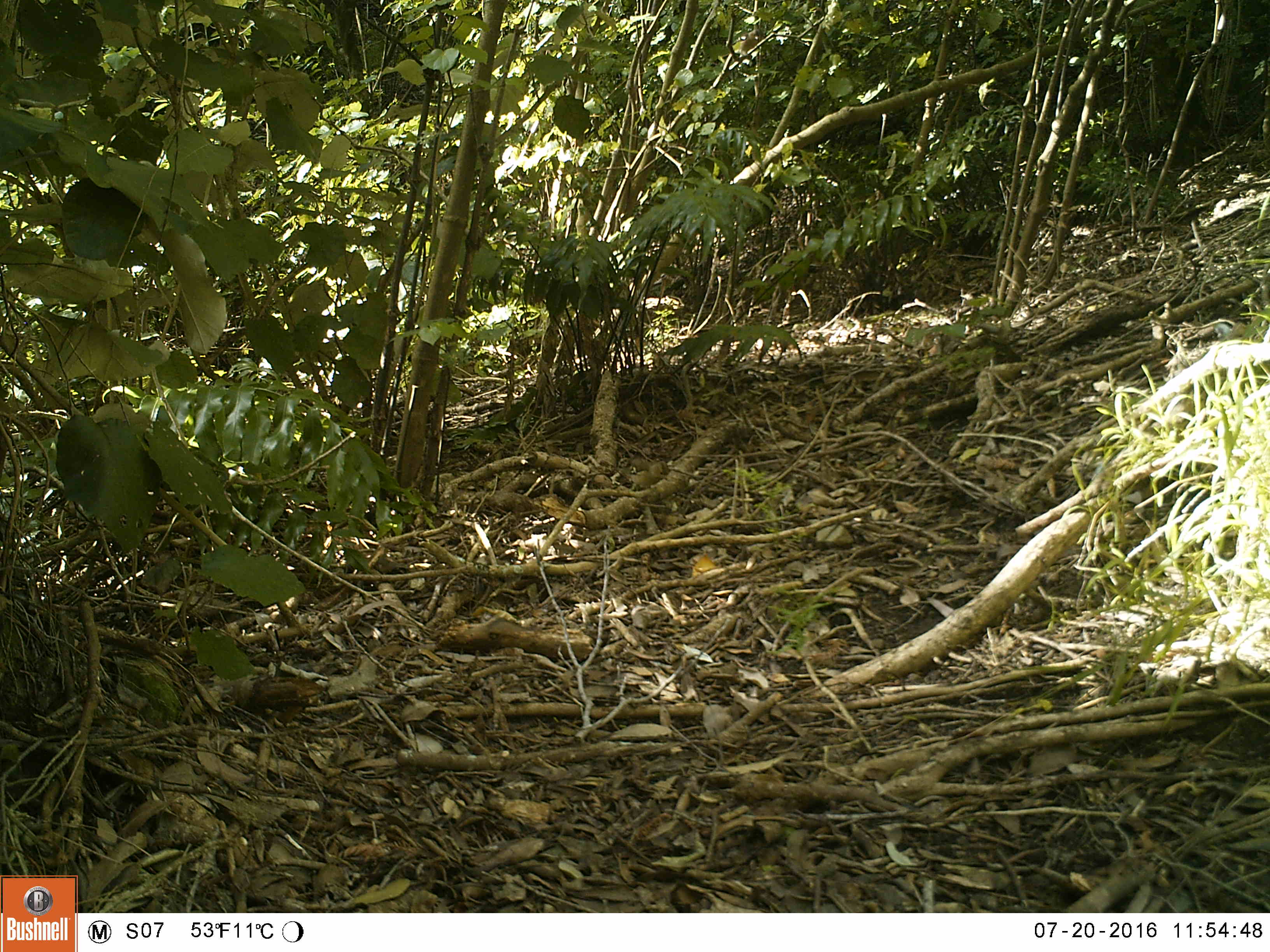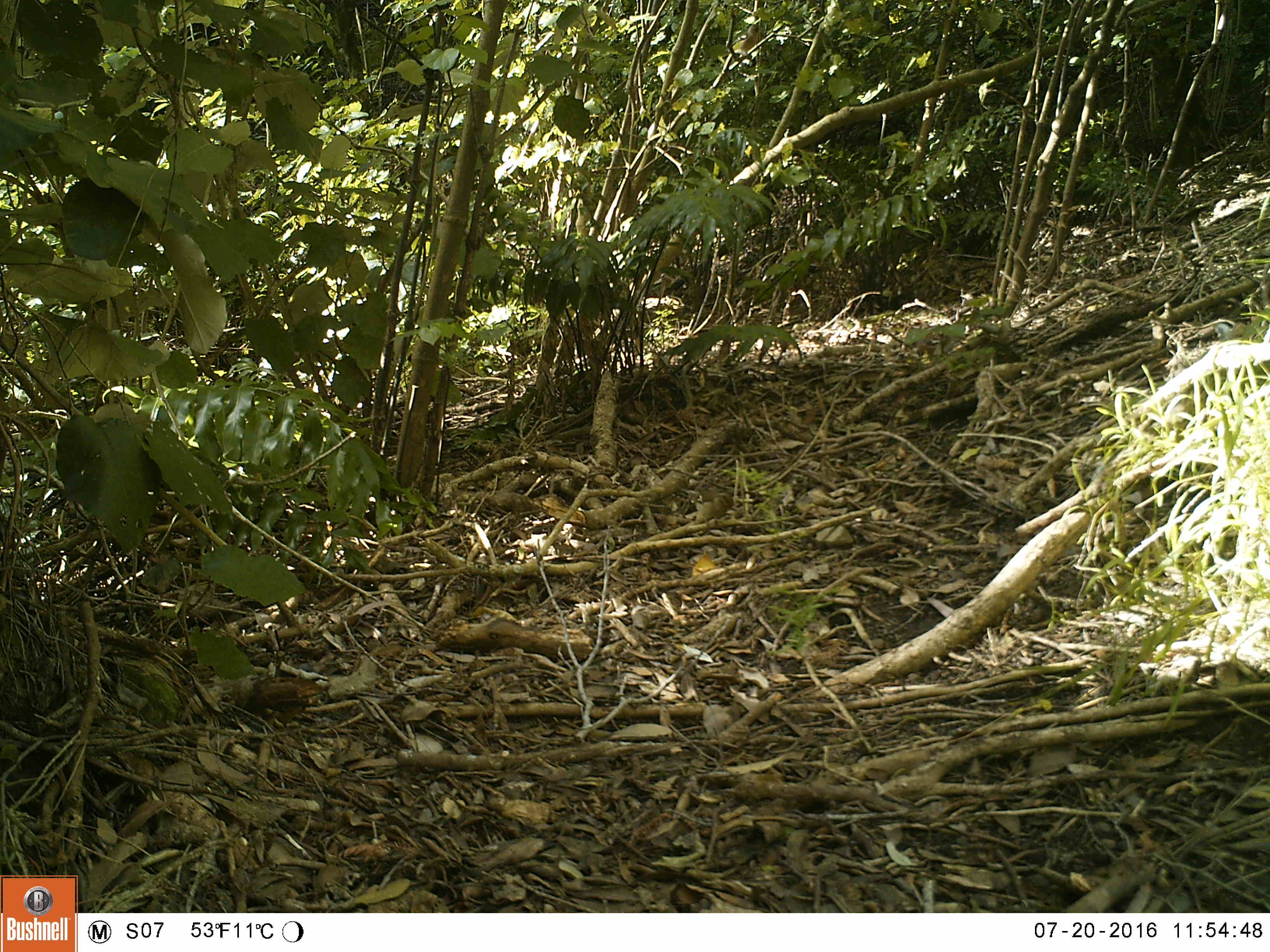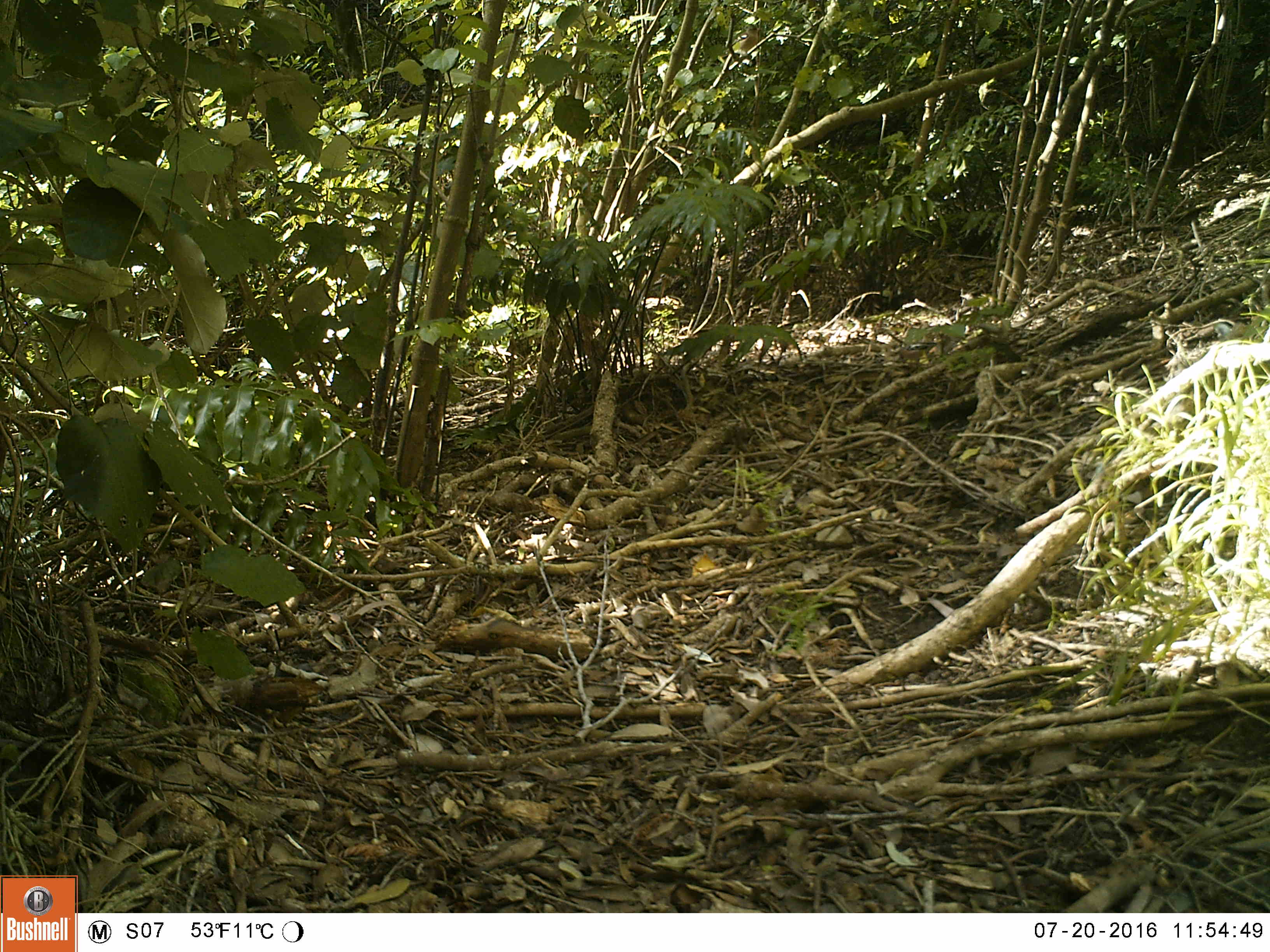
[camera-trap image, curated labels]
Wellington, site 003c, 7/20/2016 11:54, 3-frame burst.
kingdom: Animalia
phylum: Chordata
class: Aves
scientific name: Aves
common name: bird